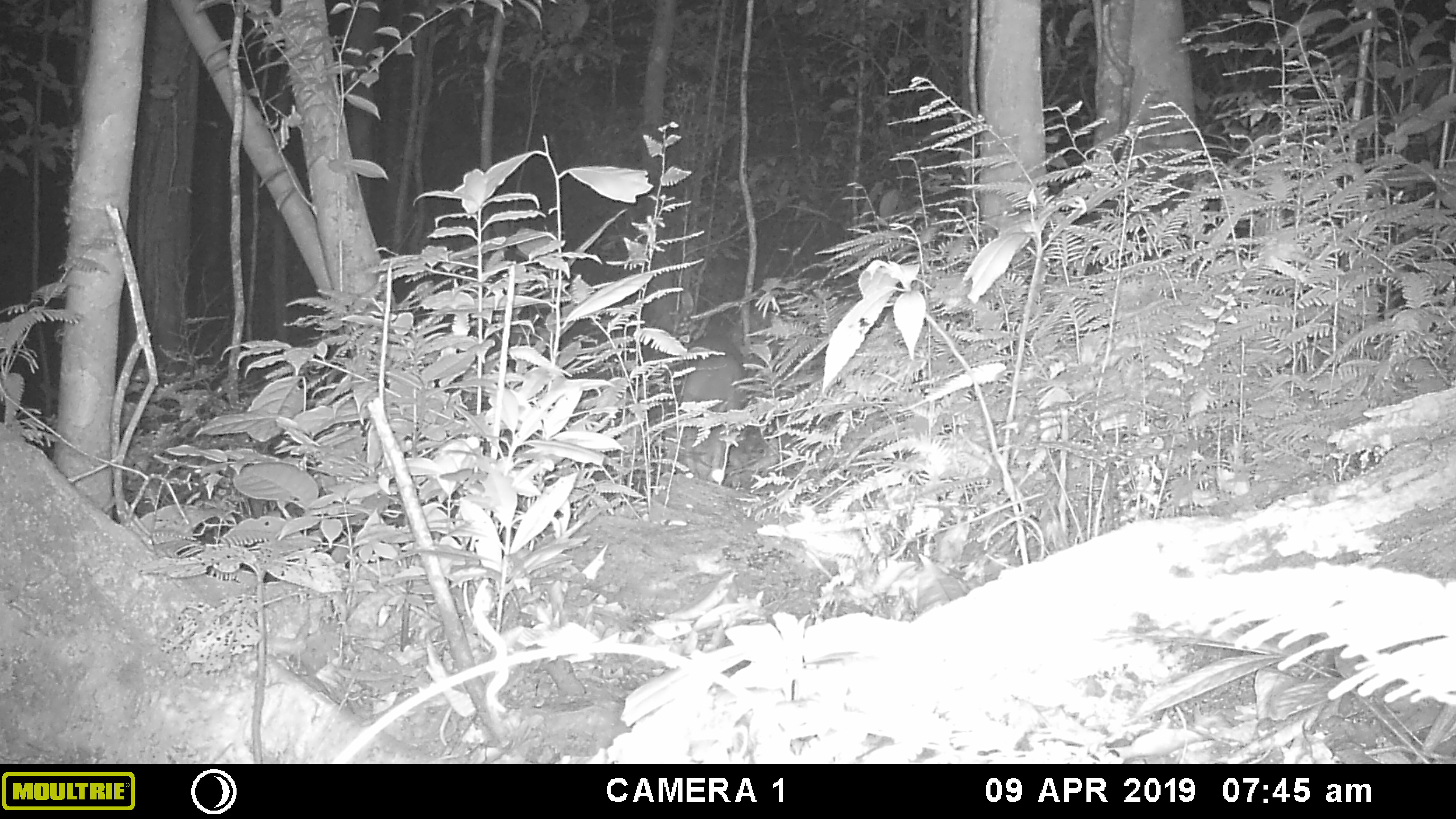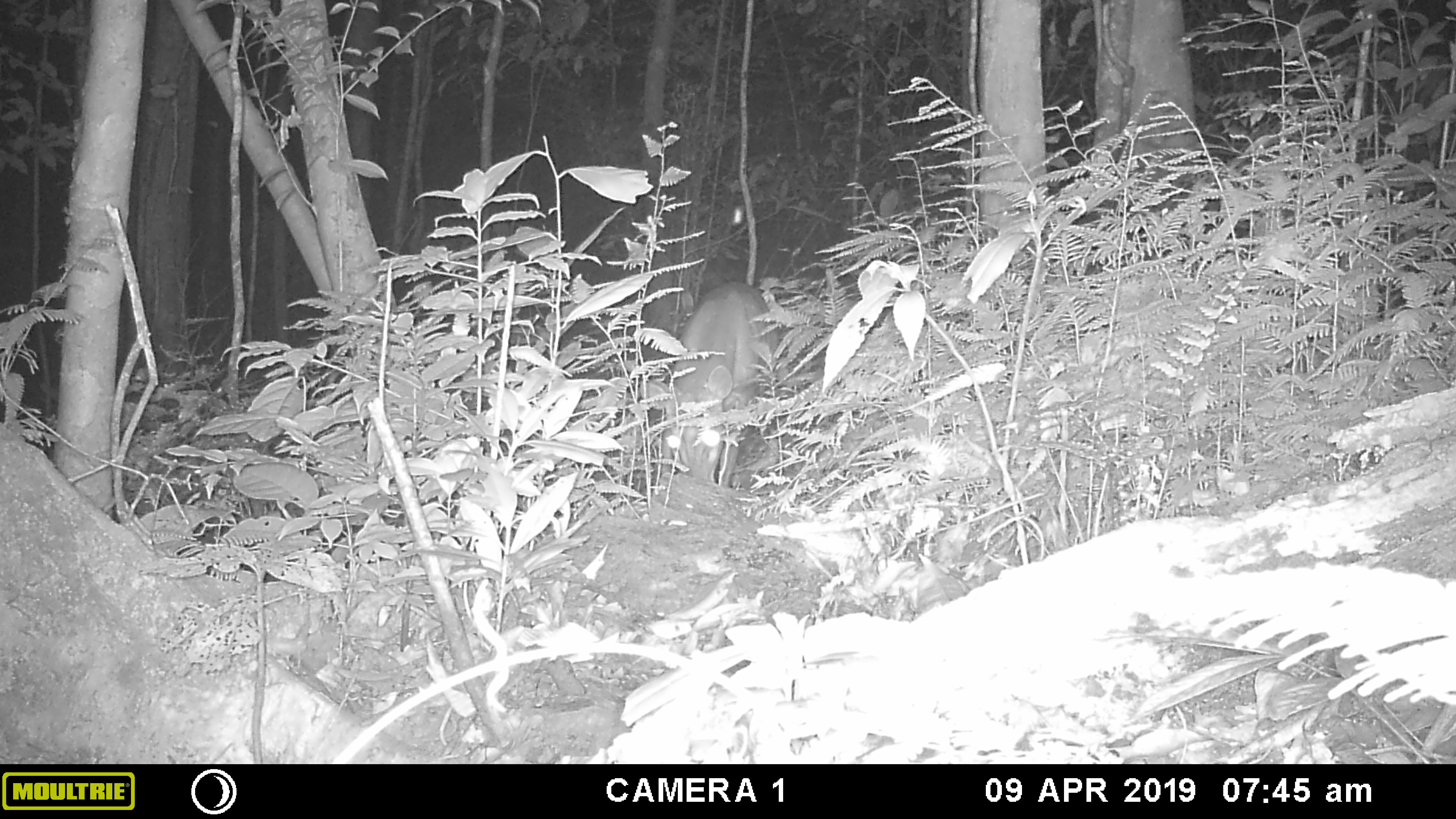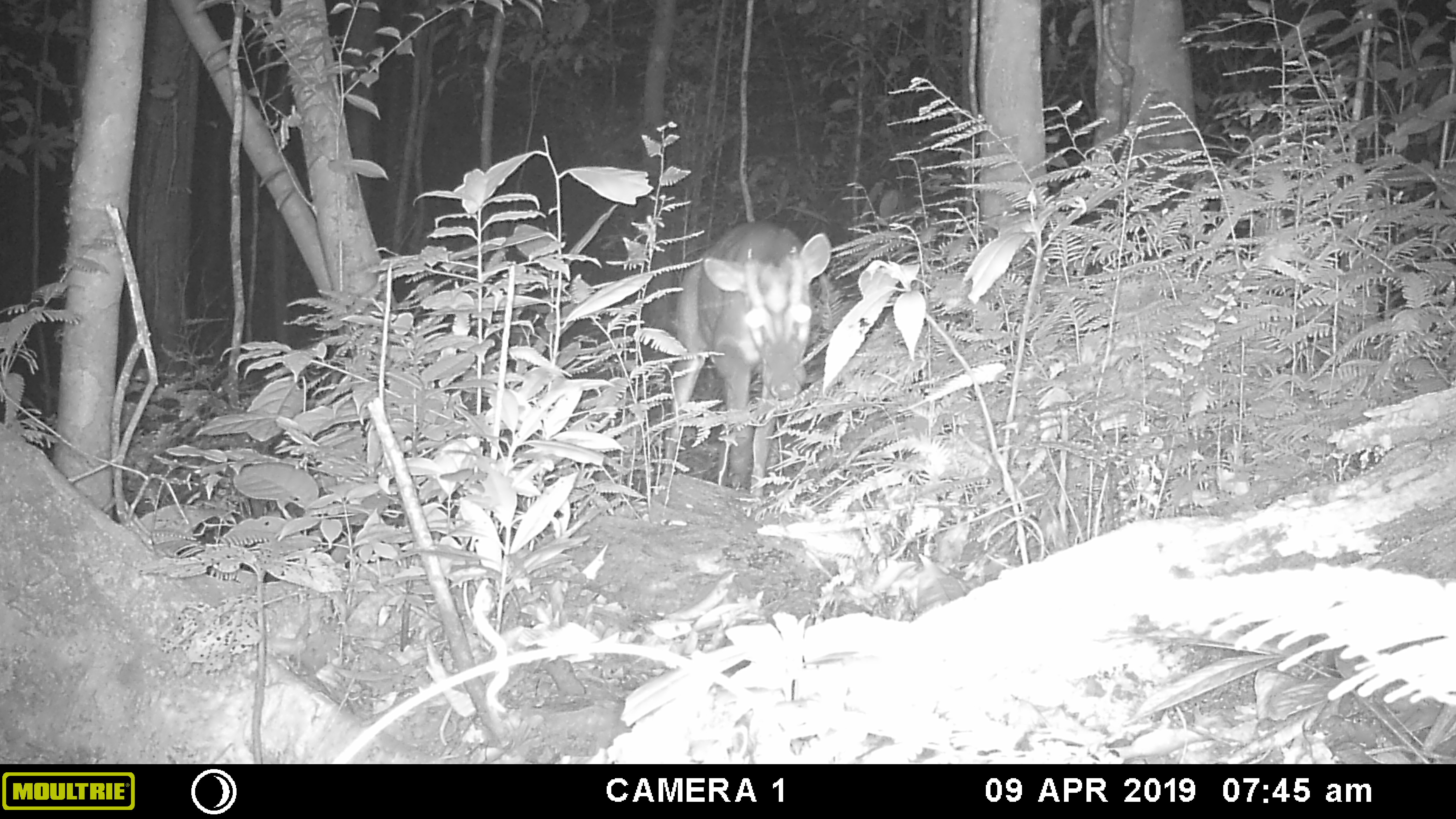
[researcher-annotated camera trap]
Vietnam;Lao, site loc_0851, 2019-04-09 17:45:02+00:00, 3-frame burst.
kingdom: Animalia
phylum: Chordata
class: Mammalia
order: Artiodactyla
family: Cervidae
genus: Muntiacus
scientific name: Muntiacus rooseveltorum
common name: roosevelt's muntjac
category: roosevelts muntjac group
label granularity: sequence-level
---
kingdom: Animalia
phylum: Chordata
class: Mammalia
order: Carnivora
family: Mustelidae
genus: Melogale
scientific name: Melogale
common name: ferret badger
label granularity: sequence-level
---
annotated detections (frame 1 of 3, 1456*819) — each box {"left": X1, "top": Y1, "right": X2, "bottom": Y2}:
roosevelts muntjac group: {"left": 679, "top": 357, "right": 739, "bottom": 482}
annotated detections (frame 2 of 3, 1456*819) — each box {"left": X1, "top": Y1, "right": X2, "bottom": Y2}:
roosevelts muntjac group: {"left": 639, "top": 277, "right": 776, "bottom": 489}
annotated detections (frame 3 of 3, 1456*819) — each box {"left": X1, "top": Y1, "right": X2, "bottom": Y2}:
roosevelts muntjac group: {"left": 664, "top": 221, "right": 832, "bottom": 499}